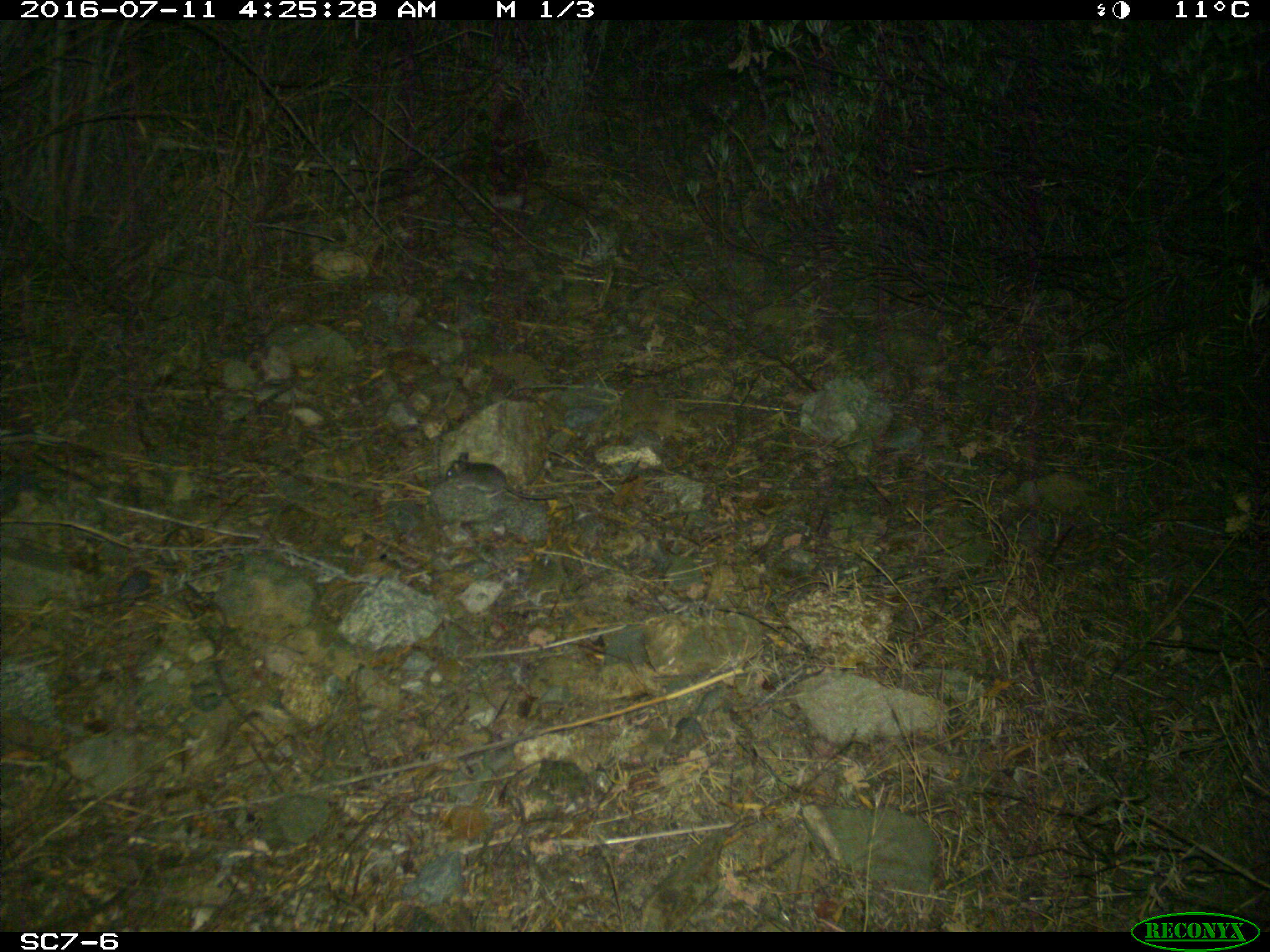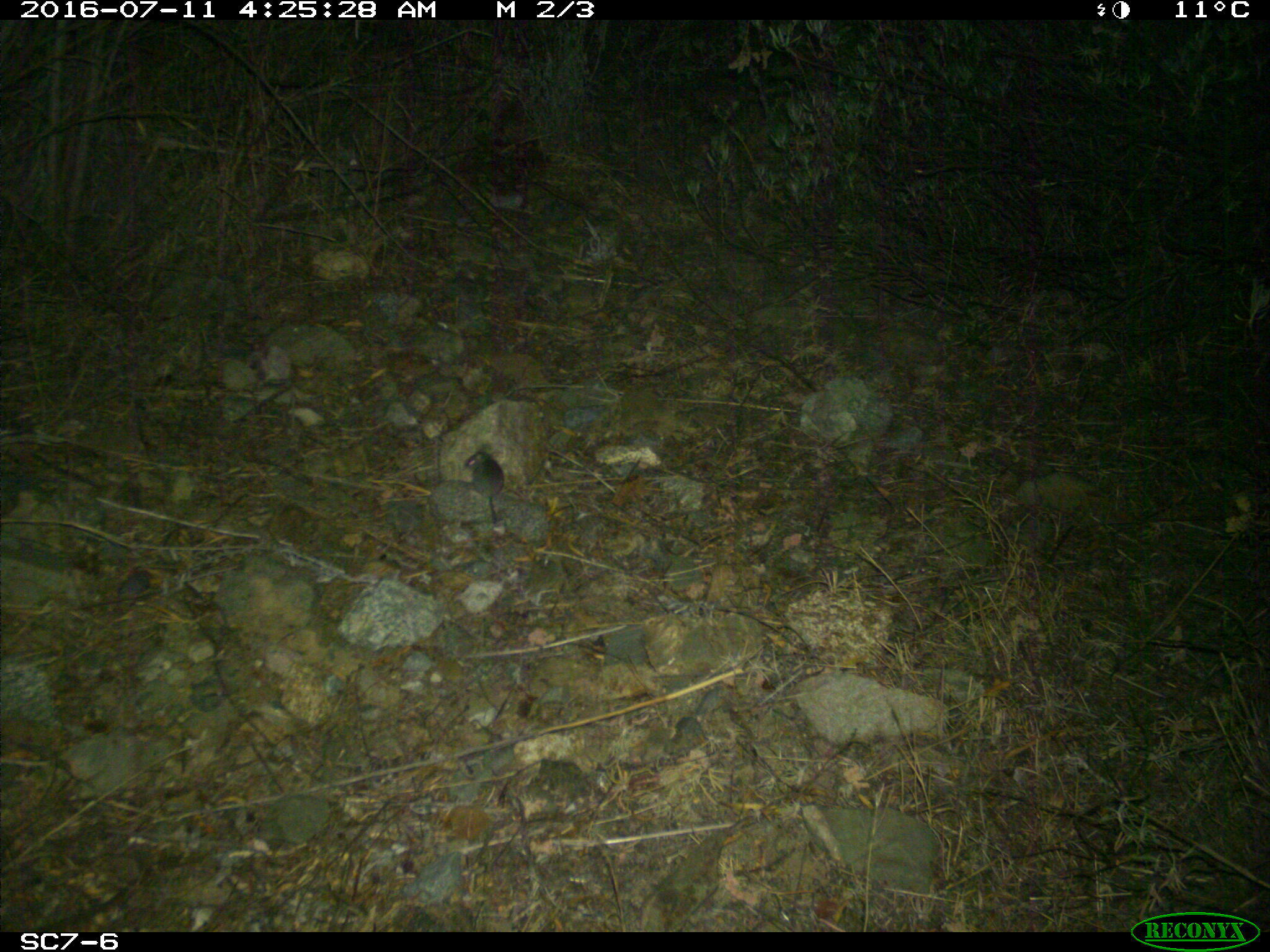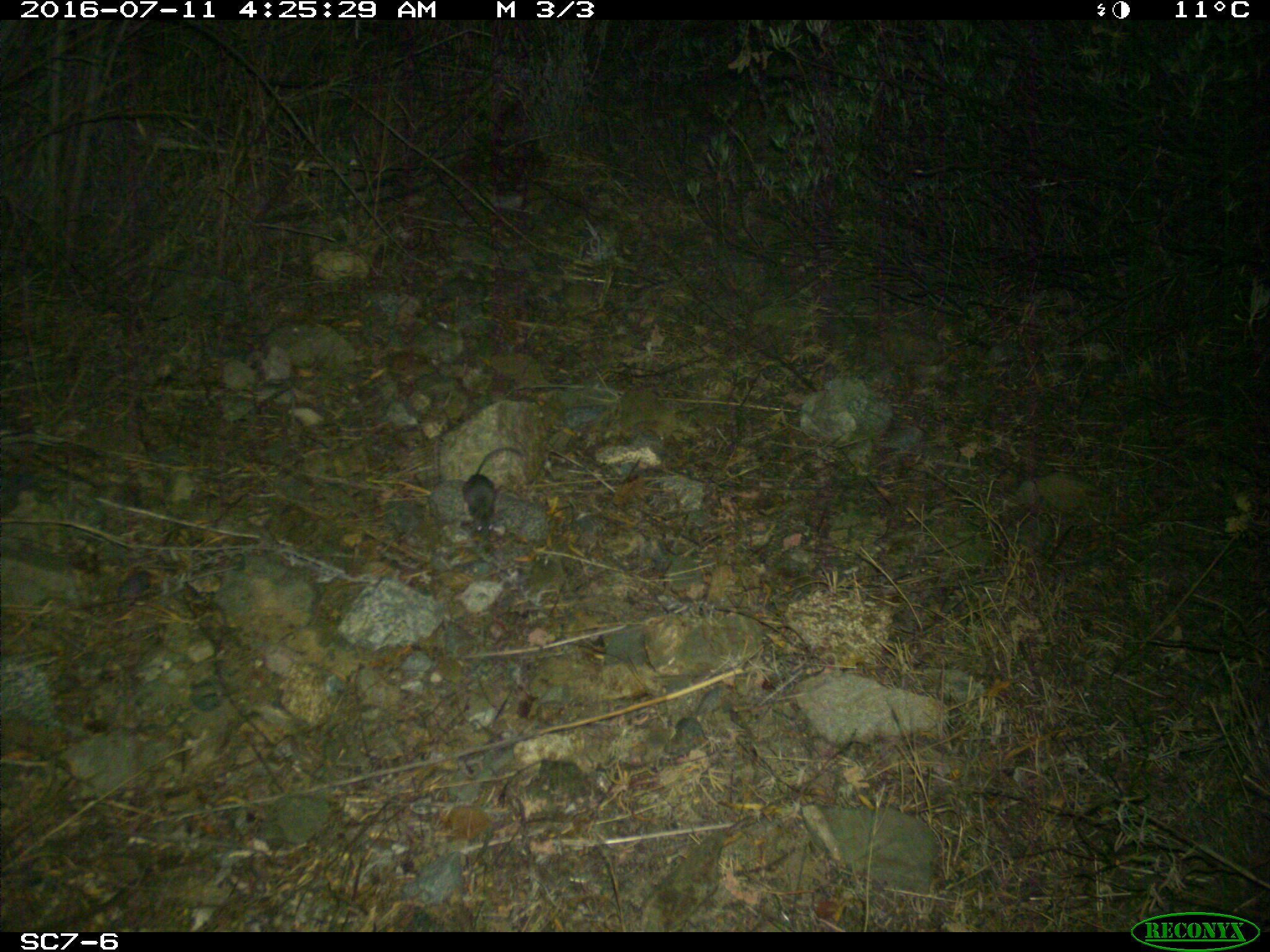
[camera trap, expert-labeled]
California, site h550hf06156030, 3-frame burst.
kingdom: Animalia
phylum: Chordata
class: Mammalia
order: Rodentia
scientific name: Rodentia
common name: rodent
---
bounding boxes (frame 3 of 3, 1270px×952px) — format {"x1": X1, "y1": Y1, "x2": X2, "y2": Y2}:
rodent: {"x1": 461, "y1": 447, "x2": 522, "y2": 540}